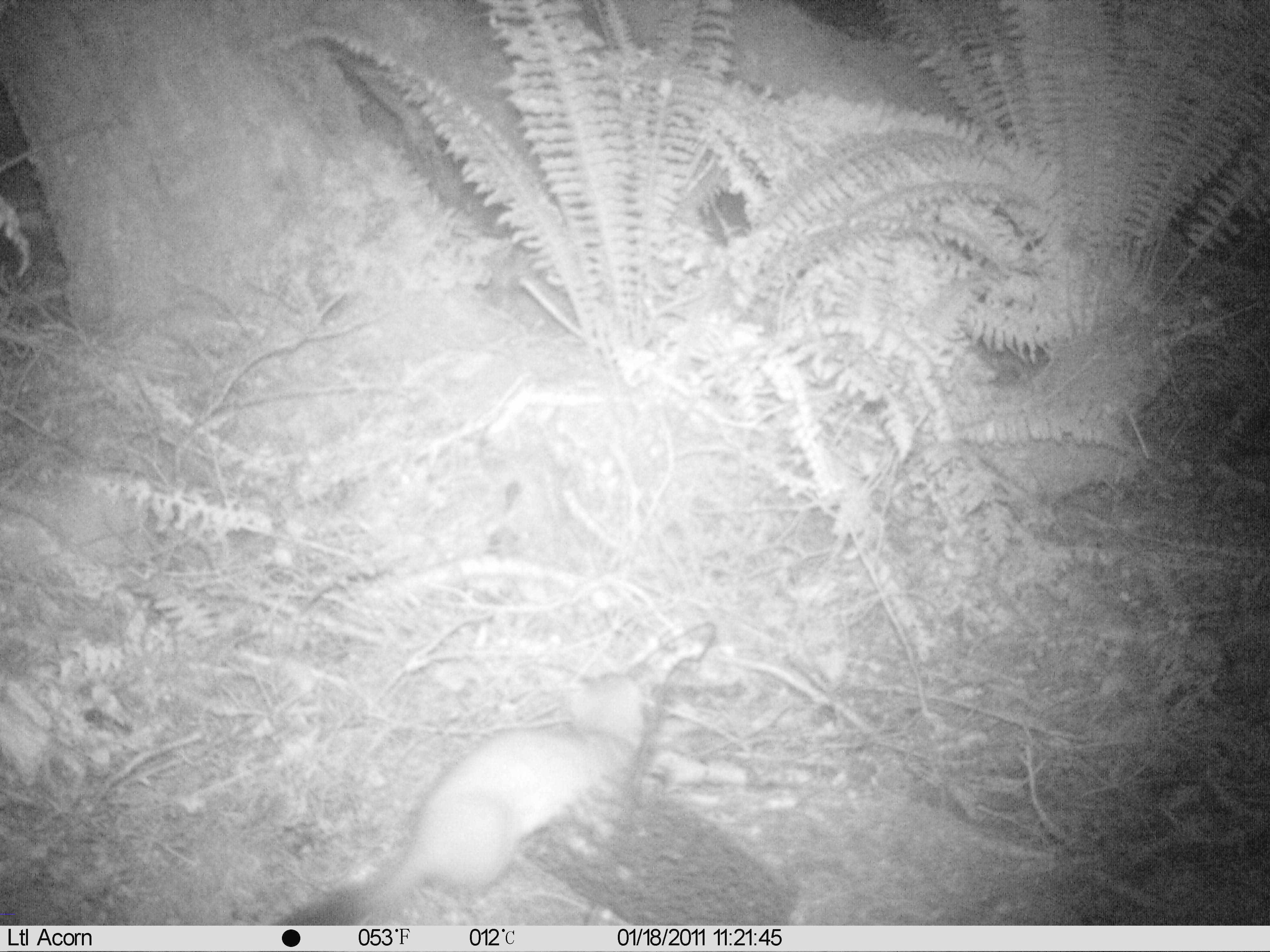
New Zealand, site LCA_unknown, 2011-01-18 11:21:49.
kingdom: Animalia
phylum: Chordata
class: Mammalia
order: Carnivora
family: Mustelidae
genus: Mustela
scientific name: Mustela erminea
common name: stoat